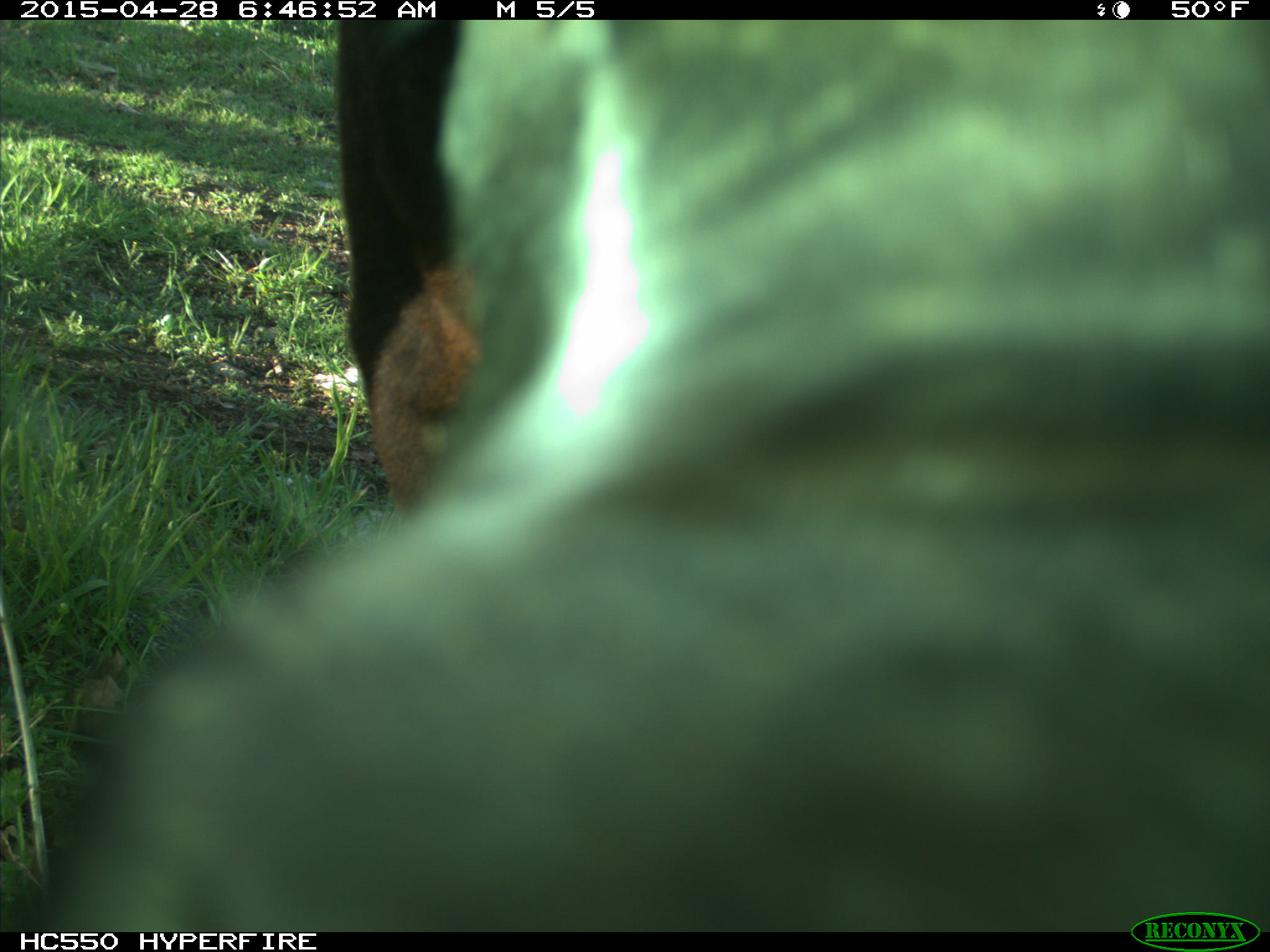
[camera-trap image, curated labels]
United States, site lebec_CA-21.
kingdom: Animalia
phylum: Chordata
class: Mammalia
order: Artiodactyla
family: Bovidae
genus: Bos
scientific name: Bos taurus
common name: domestic cow